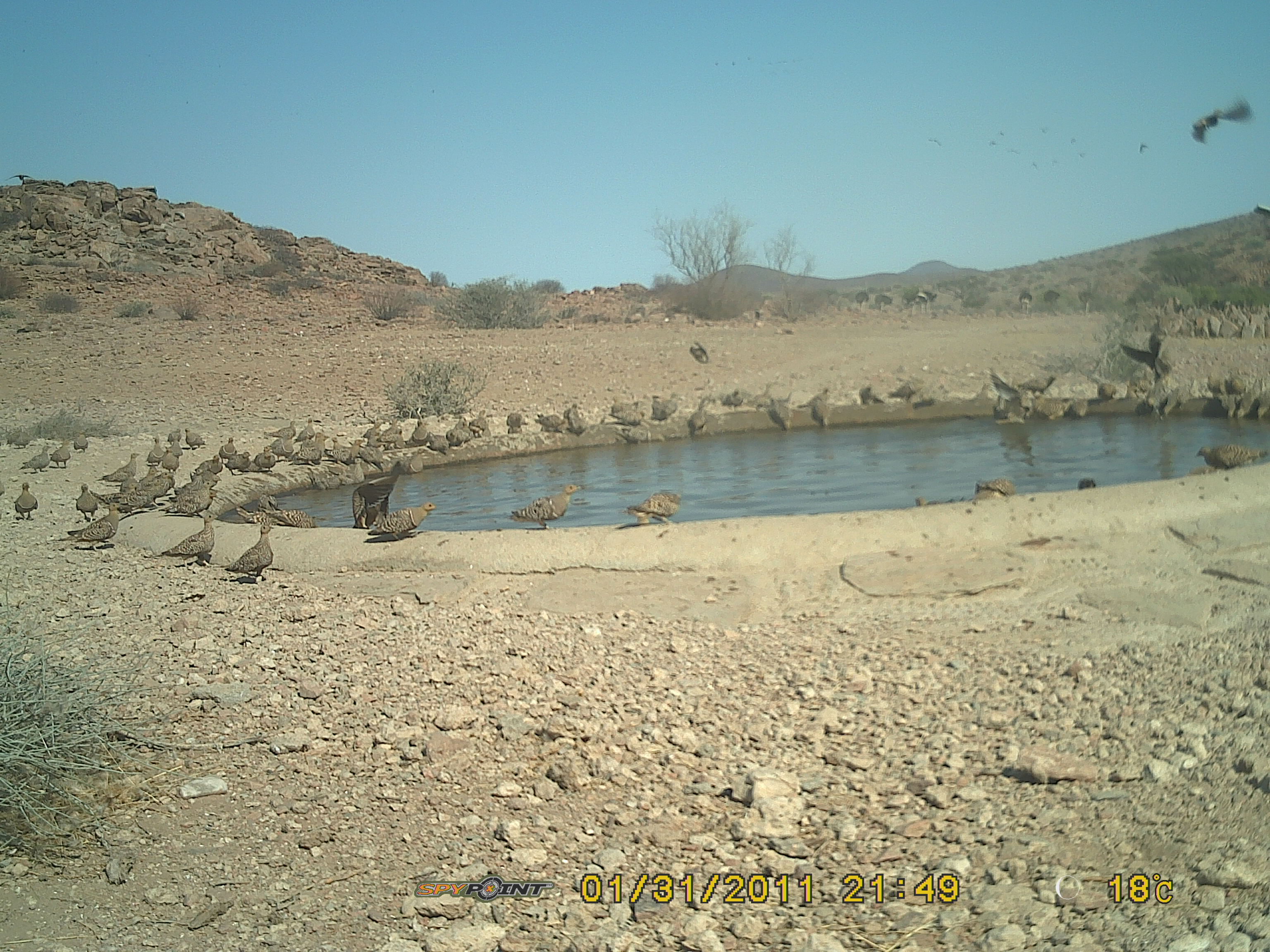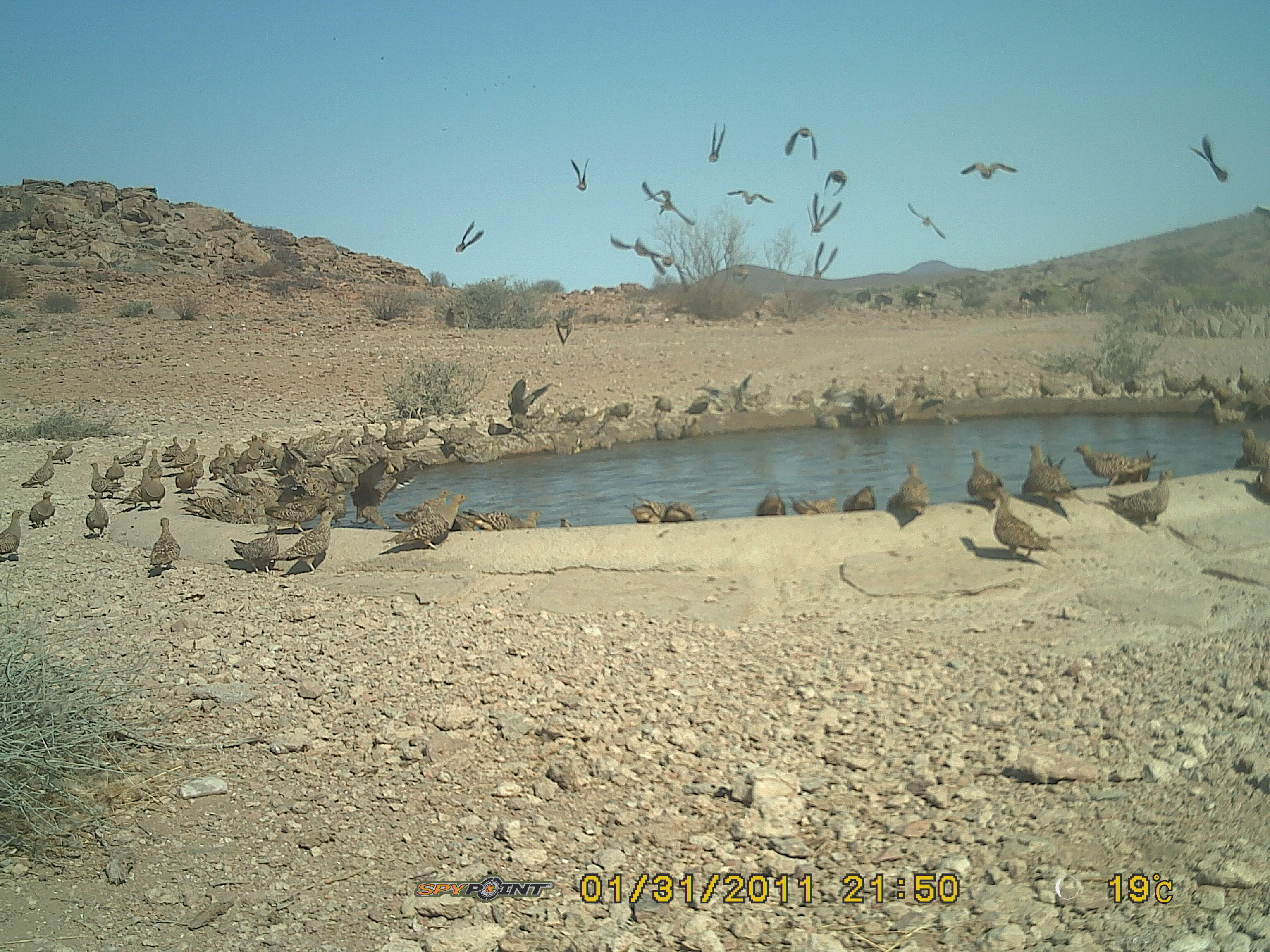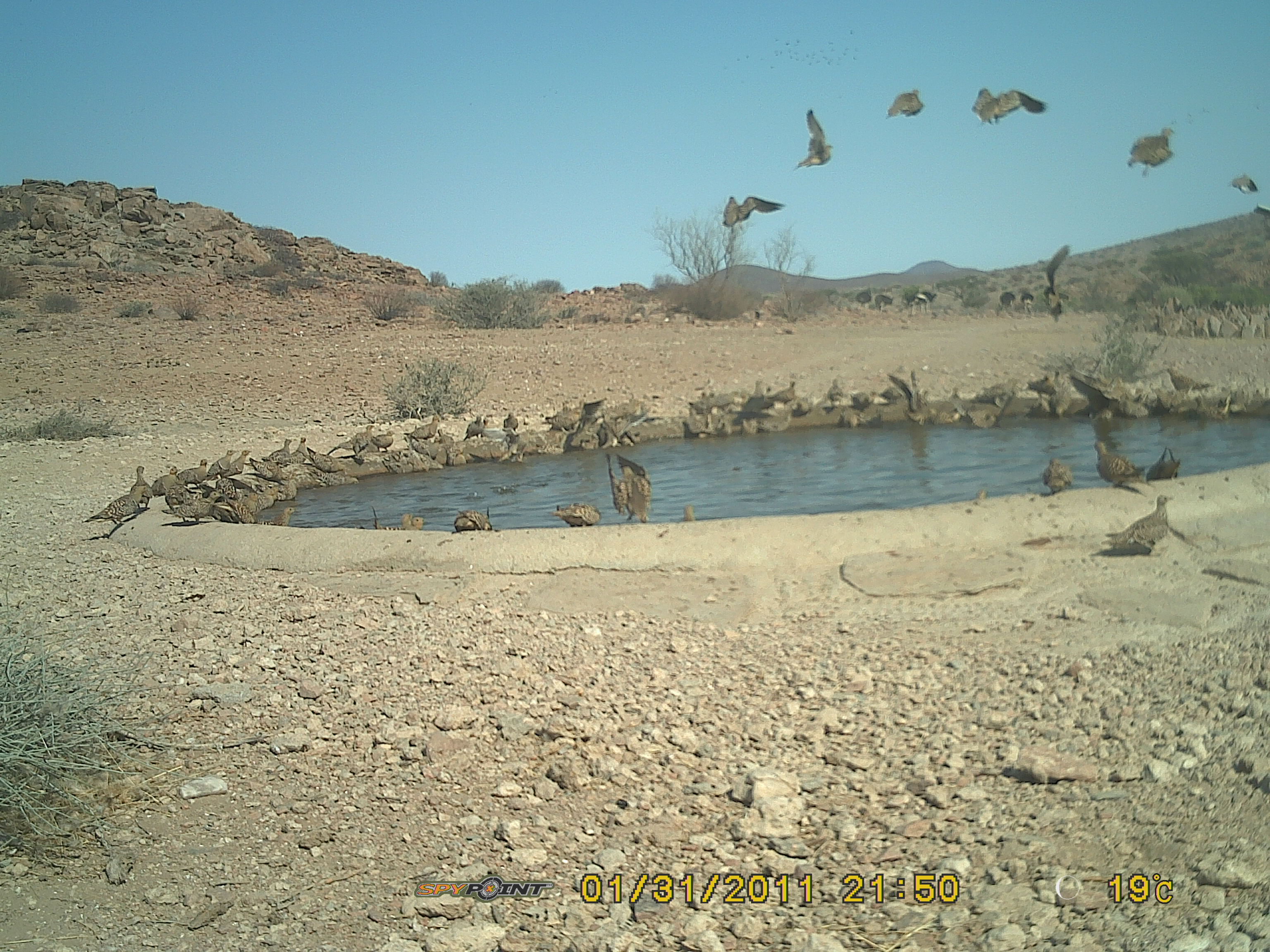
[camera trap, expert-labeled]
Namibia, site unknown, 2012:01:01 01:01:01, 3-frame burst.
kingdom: Animalia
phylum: Chordata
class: Aves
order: Pterocliformes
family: Pteroclidae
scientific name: Pteroclidae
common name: sandgrouse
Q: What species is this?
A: Pteroclidae (sandgrouse).